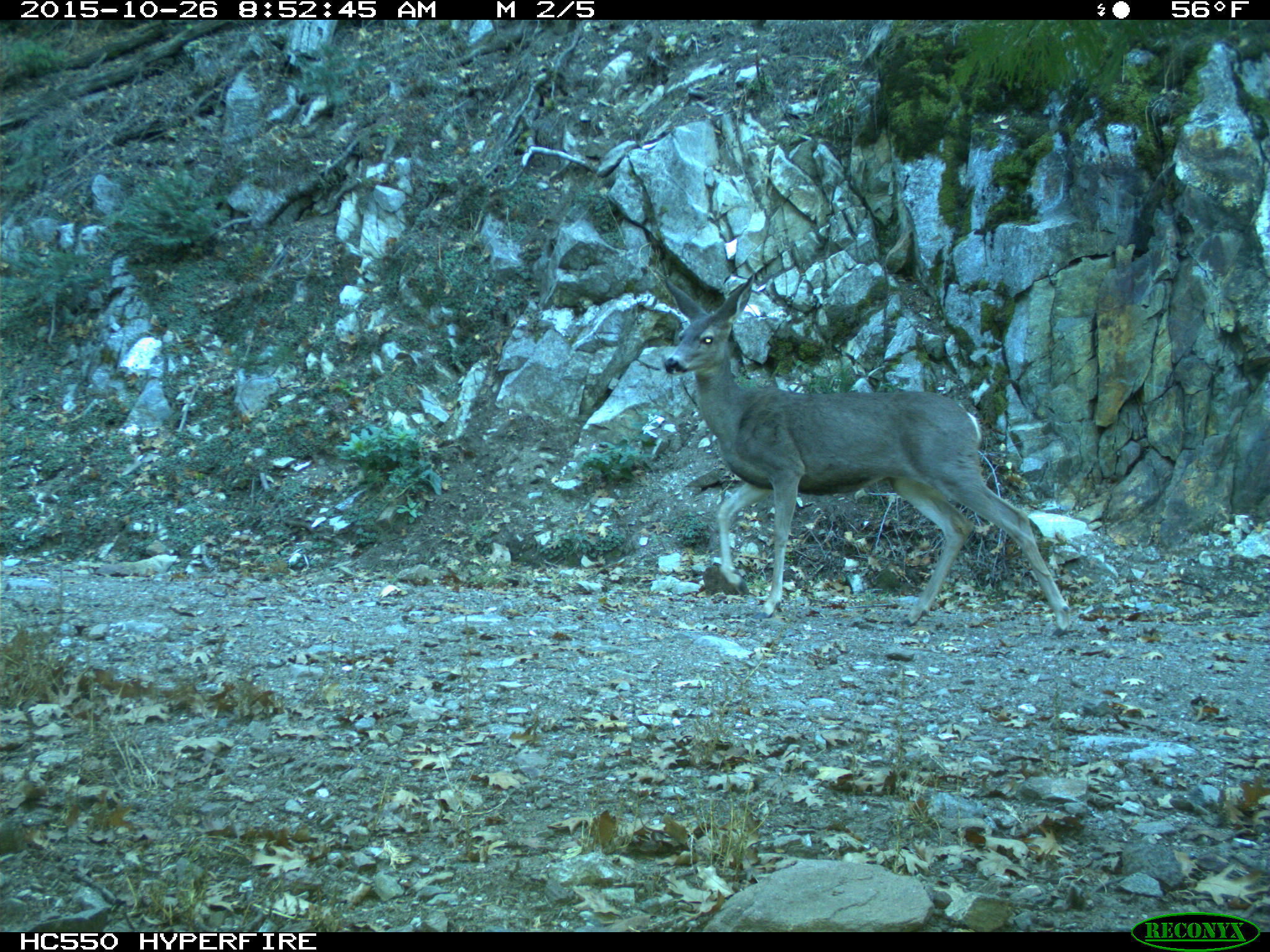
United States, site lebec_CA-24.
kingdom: Animalia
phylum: Chordata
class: Mammalia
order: Artiodactyla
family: Cervidae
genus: Odocoileus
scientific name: Odocoileus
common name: deer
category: unidentified deer